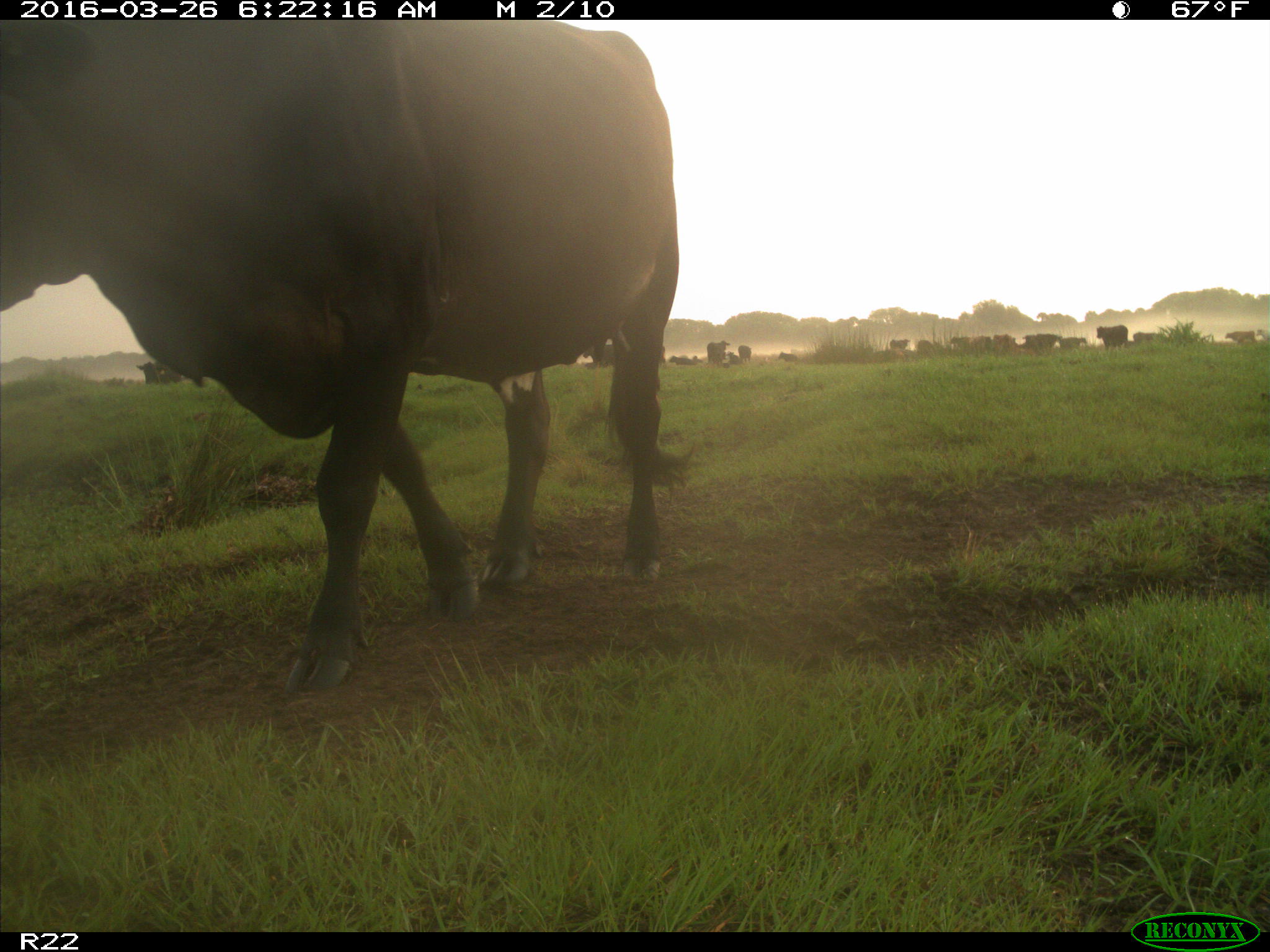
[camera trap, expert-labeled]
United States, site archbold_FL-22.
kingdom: Animalia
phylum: Chordata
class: Mammalia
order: Artiodactyla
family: Bovidae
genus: Bos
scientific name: Bos taurus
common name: domestic cow